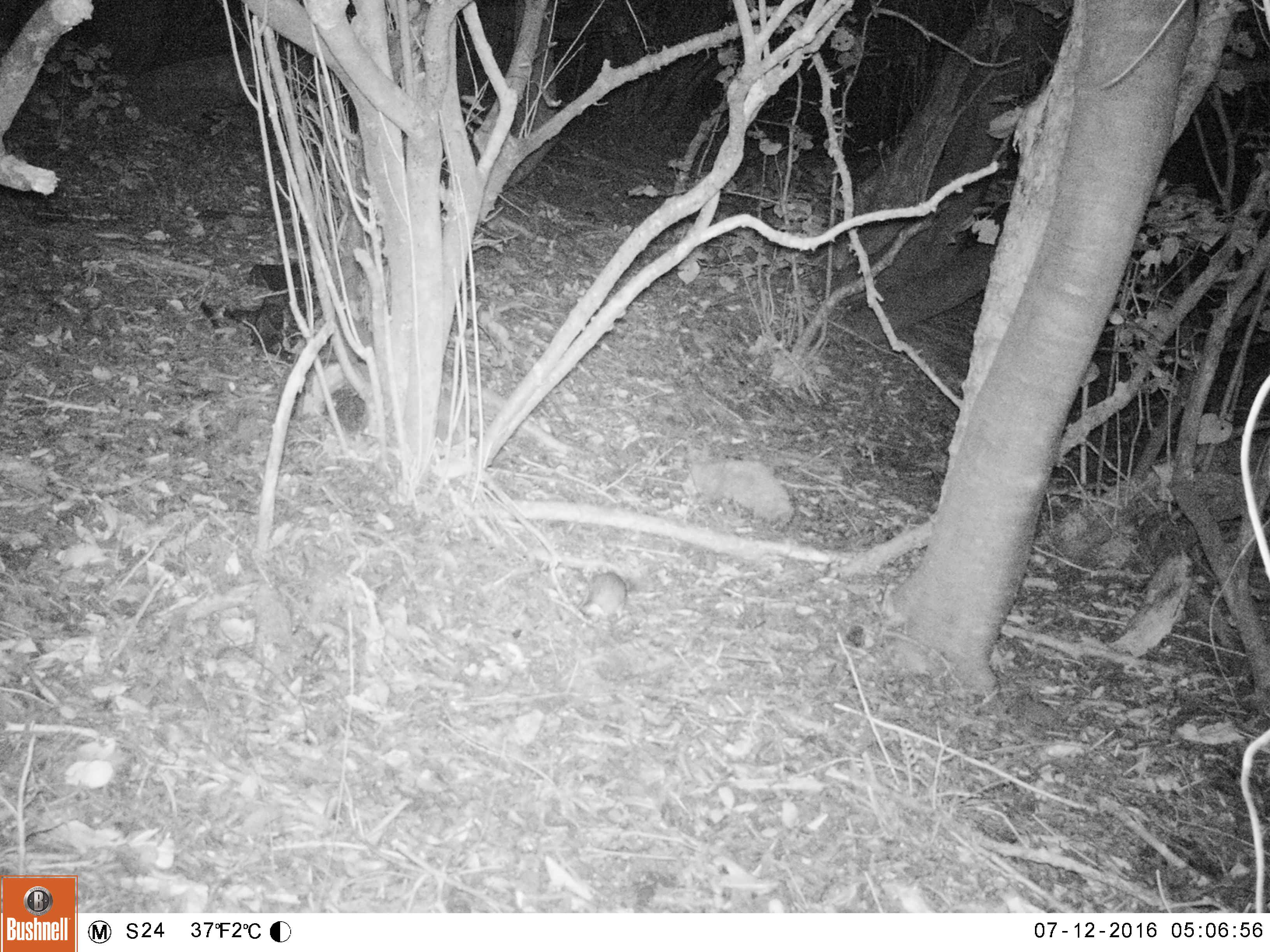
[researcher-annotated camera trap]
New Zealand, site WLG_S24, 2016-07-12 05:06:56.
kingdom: Animalia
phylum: Chordata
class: Mammalia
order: Rodentia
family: Muridae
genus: Rattus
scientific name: Rattus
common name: rat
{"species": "rat (Rattus)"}